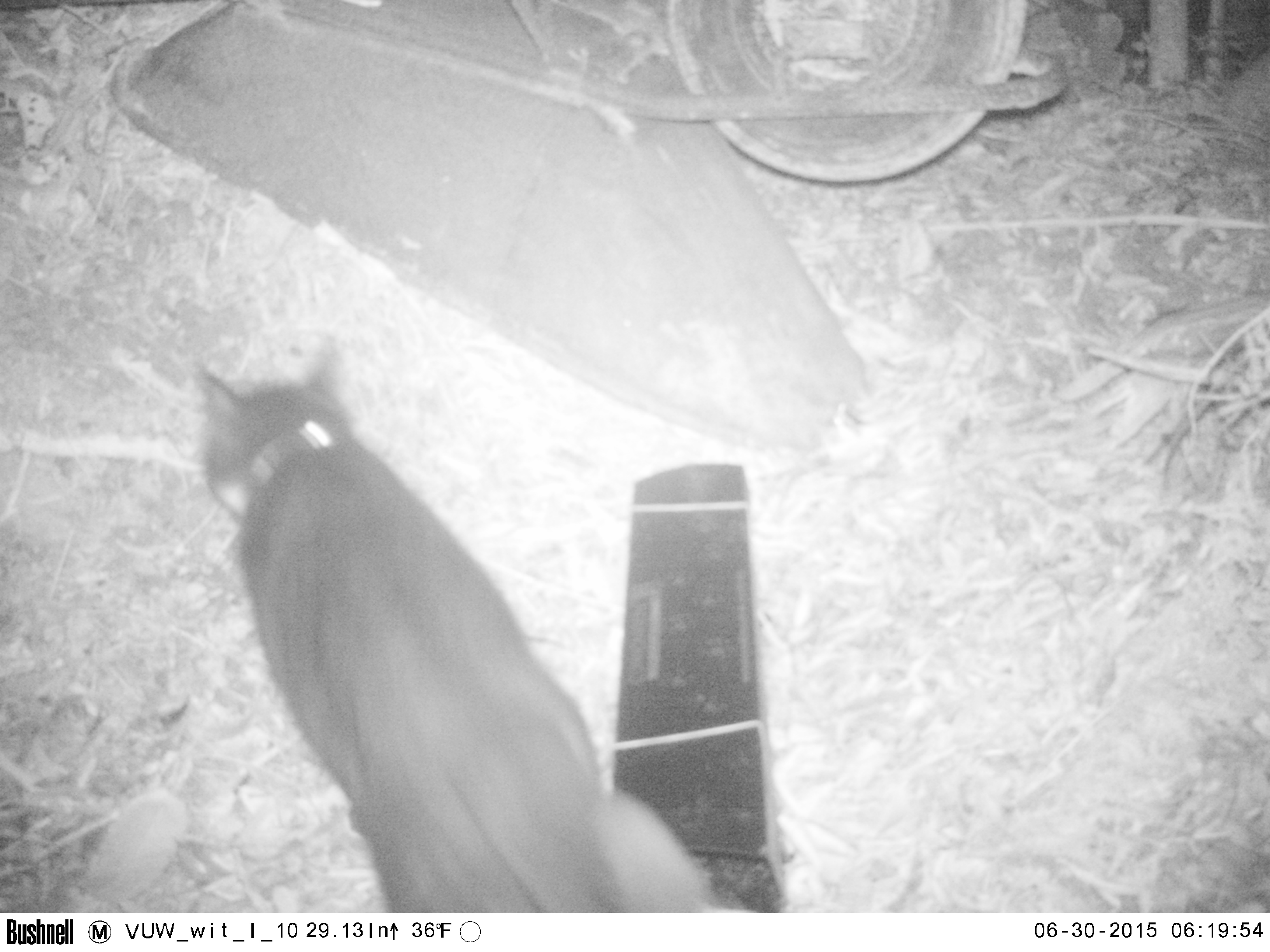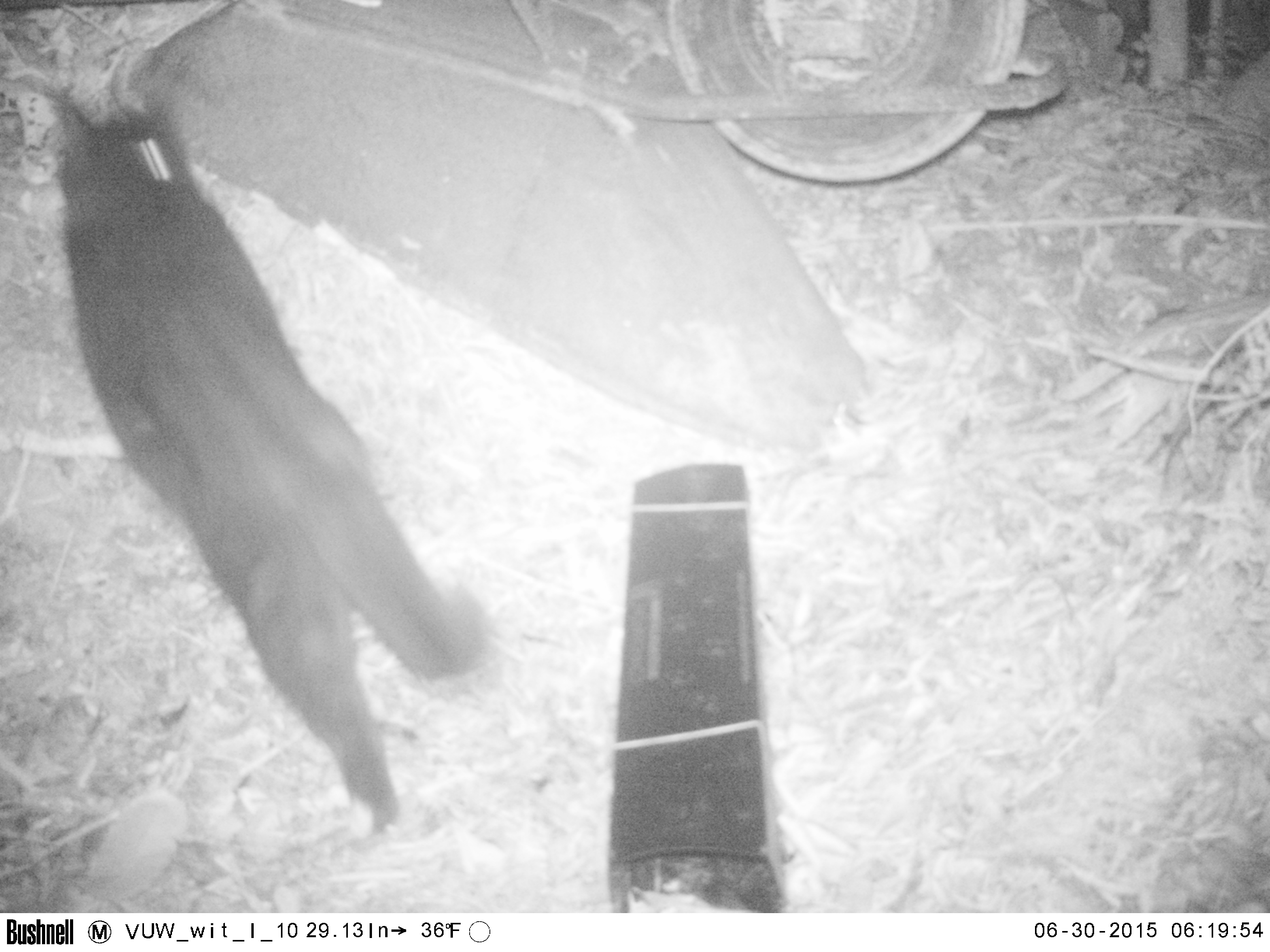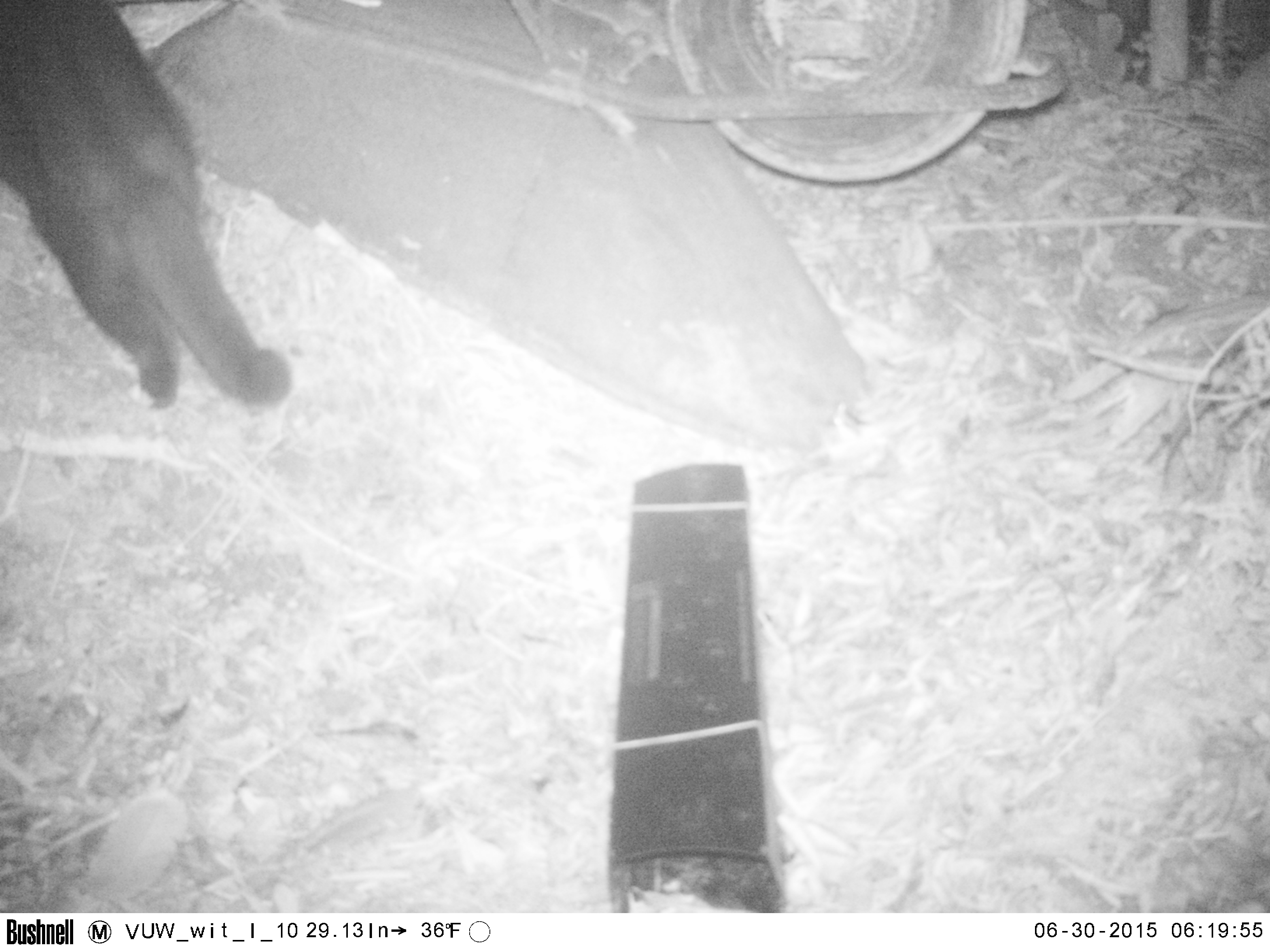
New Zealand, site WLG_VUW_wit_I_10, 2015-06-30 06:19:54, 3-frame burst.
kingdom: Animalia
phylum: Chordata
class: Mammalia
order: Carnivora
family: Felidae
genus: Felis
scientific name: Felis catus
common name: domestic cat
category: cat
Cat (domestic cat) (Felis catus).